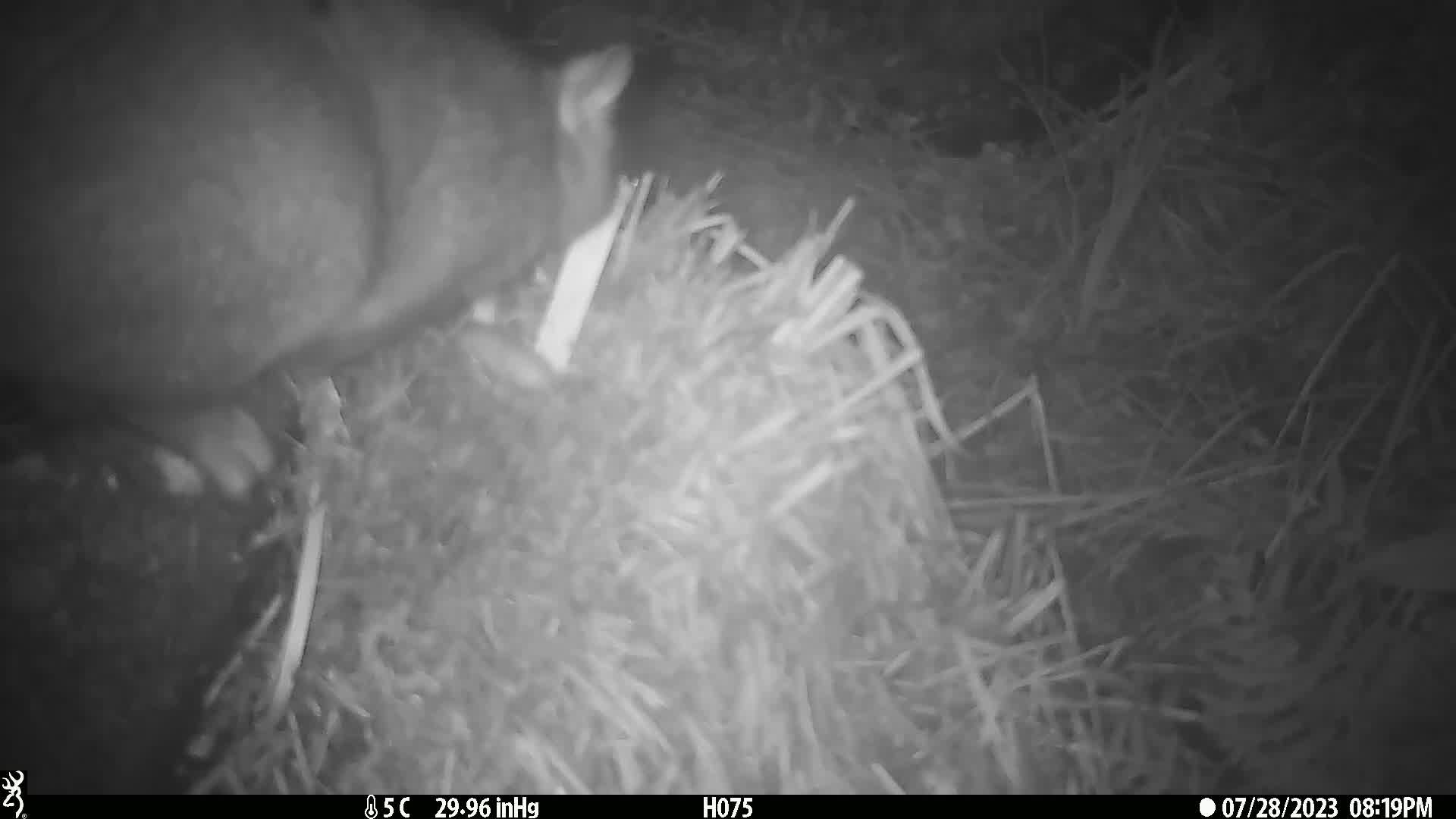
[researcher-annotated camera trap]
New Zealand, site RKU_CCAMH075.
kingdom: Animalia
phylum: Chordata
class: Mammalia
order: Diprotodontia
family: Phalangeridae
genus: Trichosurus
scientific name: Trichosurus vulpecula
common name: common brushtail possum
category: possum